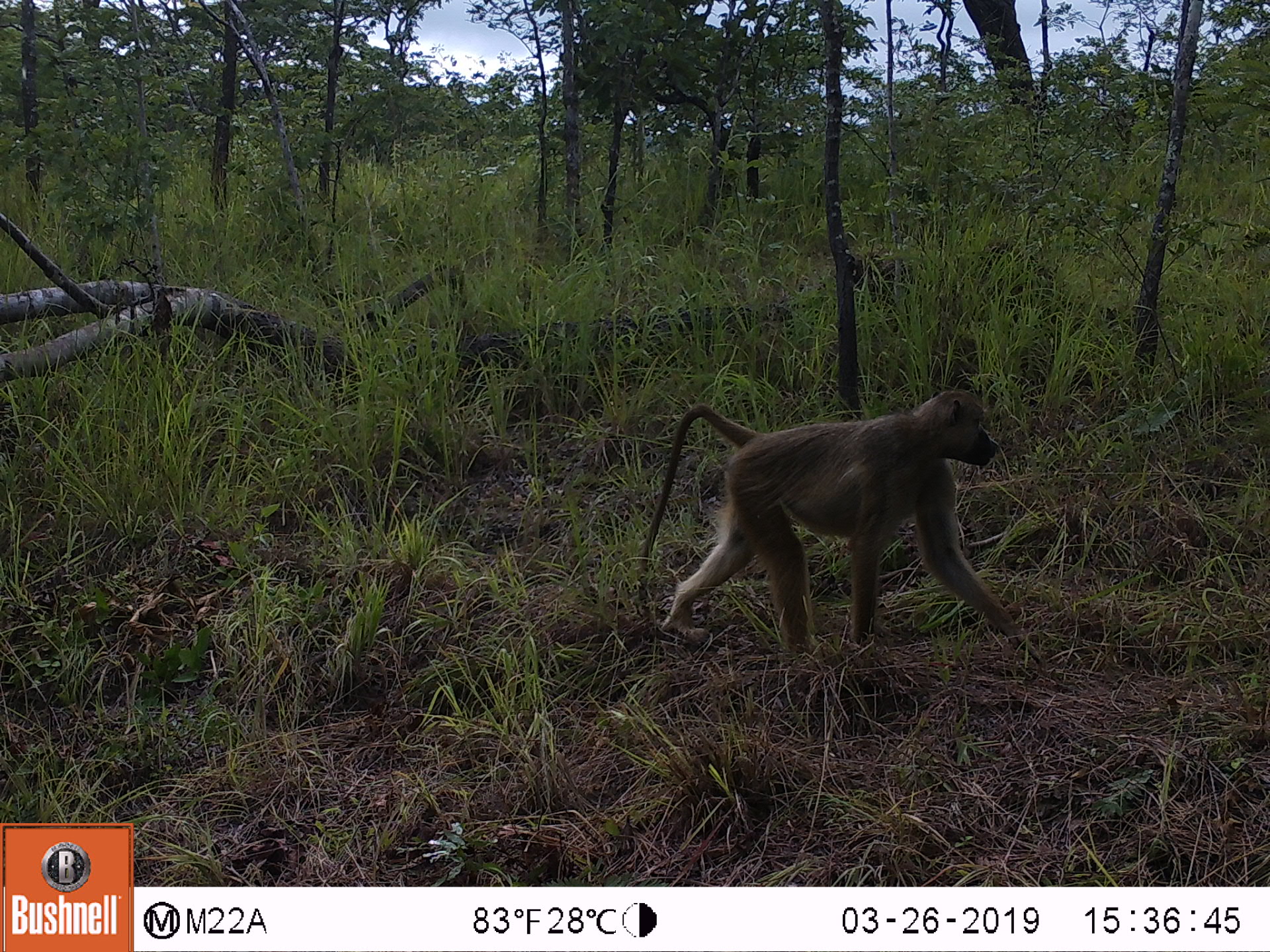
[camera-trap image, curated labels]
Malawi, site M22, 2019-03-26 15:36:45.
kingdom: Animalia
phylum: Chordata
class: Mammalia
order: Primates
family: Cercopithecidae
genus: Papio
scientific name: Papio cynocephalus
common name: yellow baboon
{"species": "yellow baboon (Papio cynocephalus)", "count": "1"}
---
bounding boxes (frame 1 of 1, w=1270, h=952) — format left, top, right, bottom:
yellow baboon: 629, 387, 1037, 656